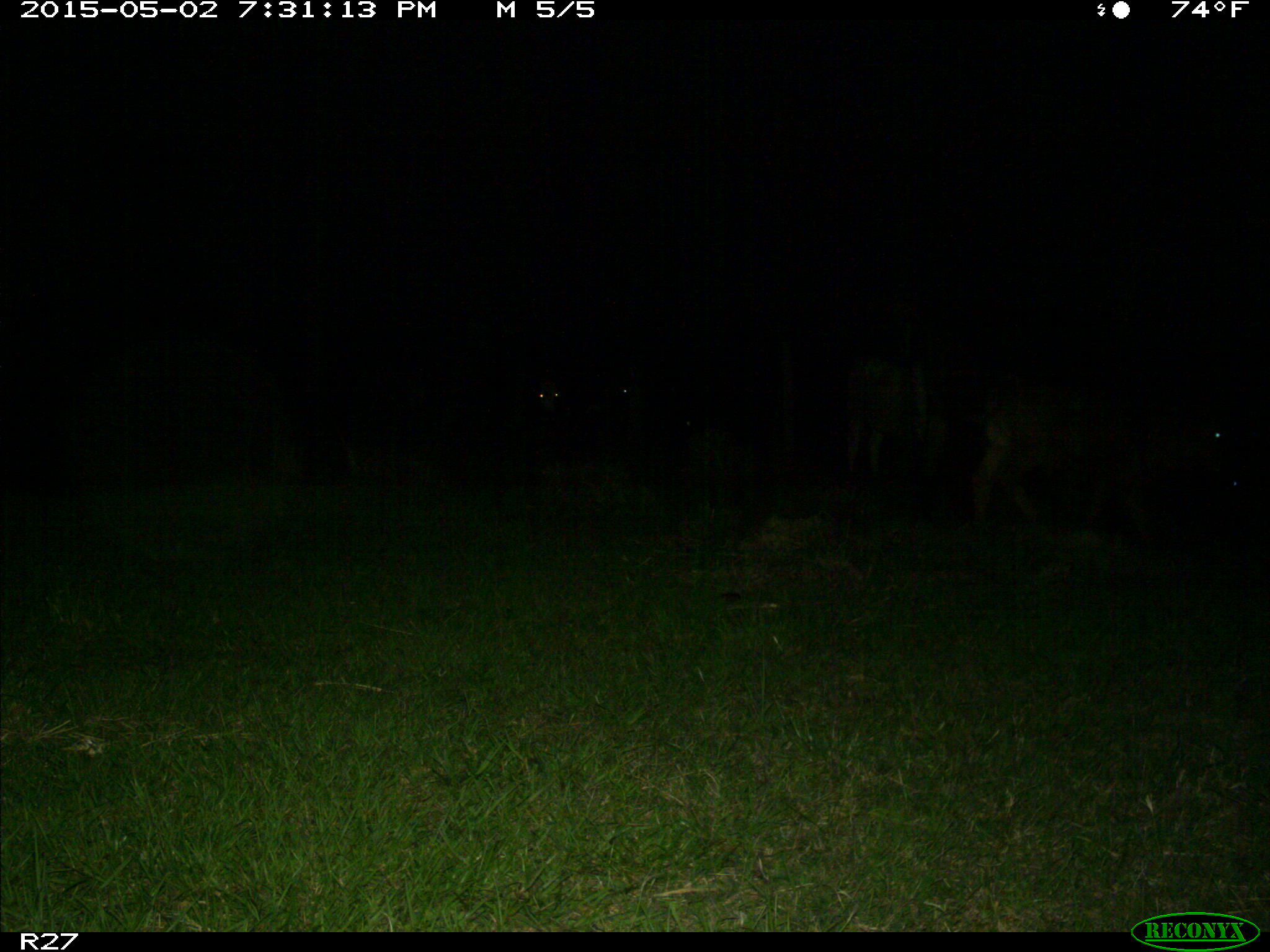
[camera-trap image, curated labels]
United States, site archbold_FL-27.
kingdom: Animalia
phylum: Chordata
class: Mammalia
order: Artiodactyla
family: Bovidae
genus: Bos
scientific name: Bos taurus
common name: domestic cow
Bos taurus (domestic cow).